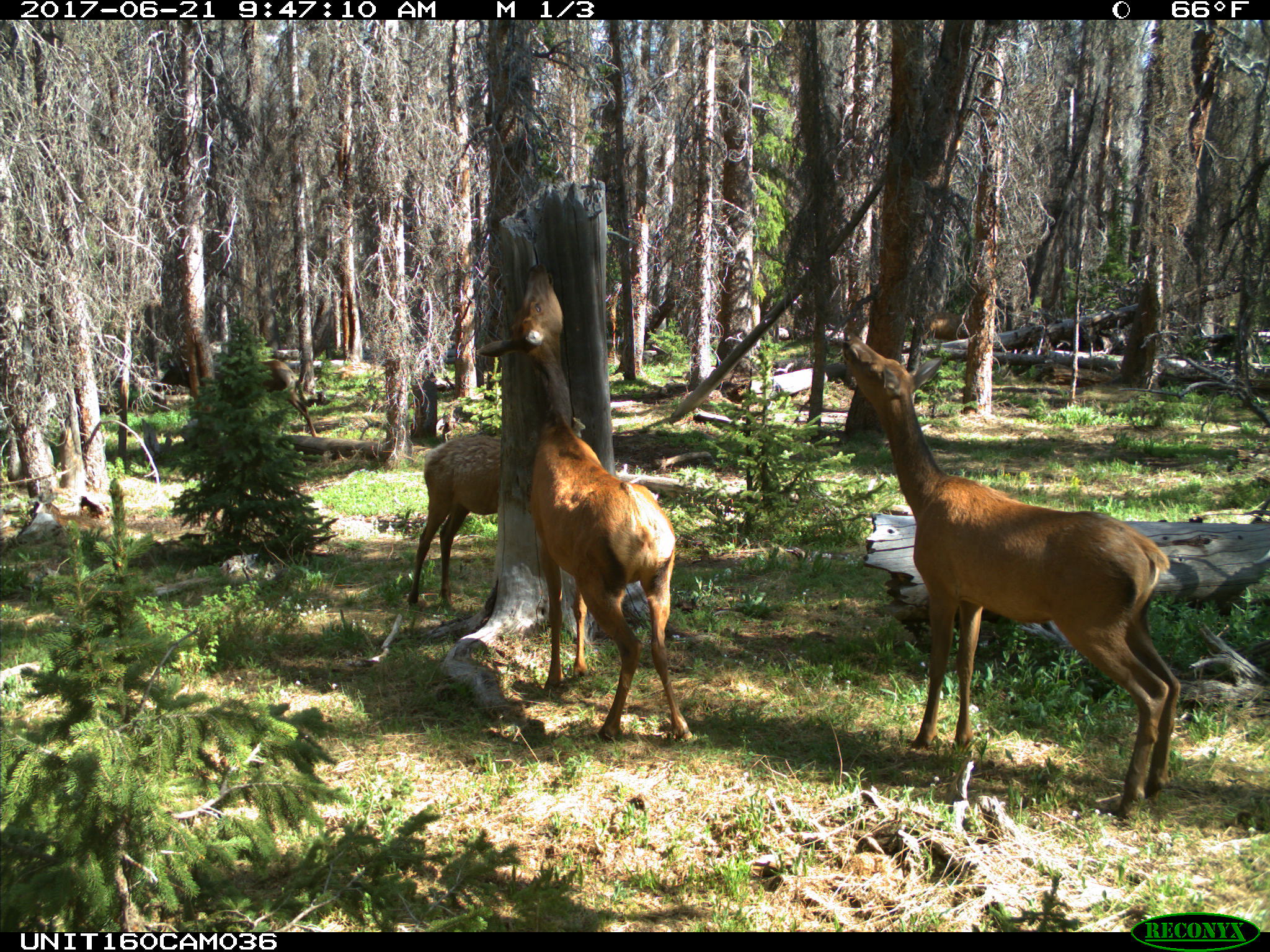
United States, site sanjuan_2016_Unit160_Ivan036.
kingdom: Animalia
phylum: Chordata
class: Mammalia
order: Artiodactyla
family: Cervidae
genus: Cervus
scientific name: Cervus elaphus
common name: red deer